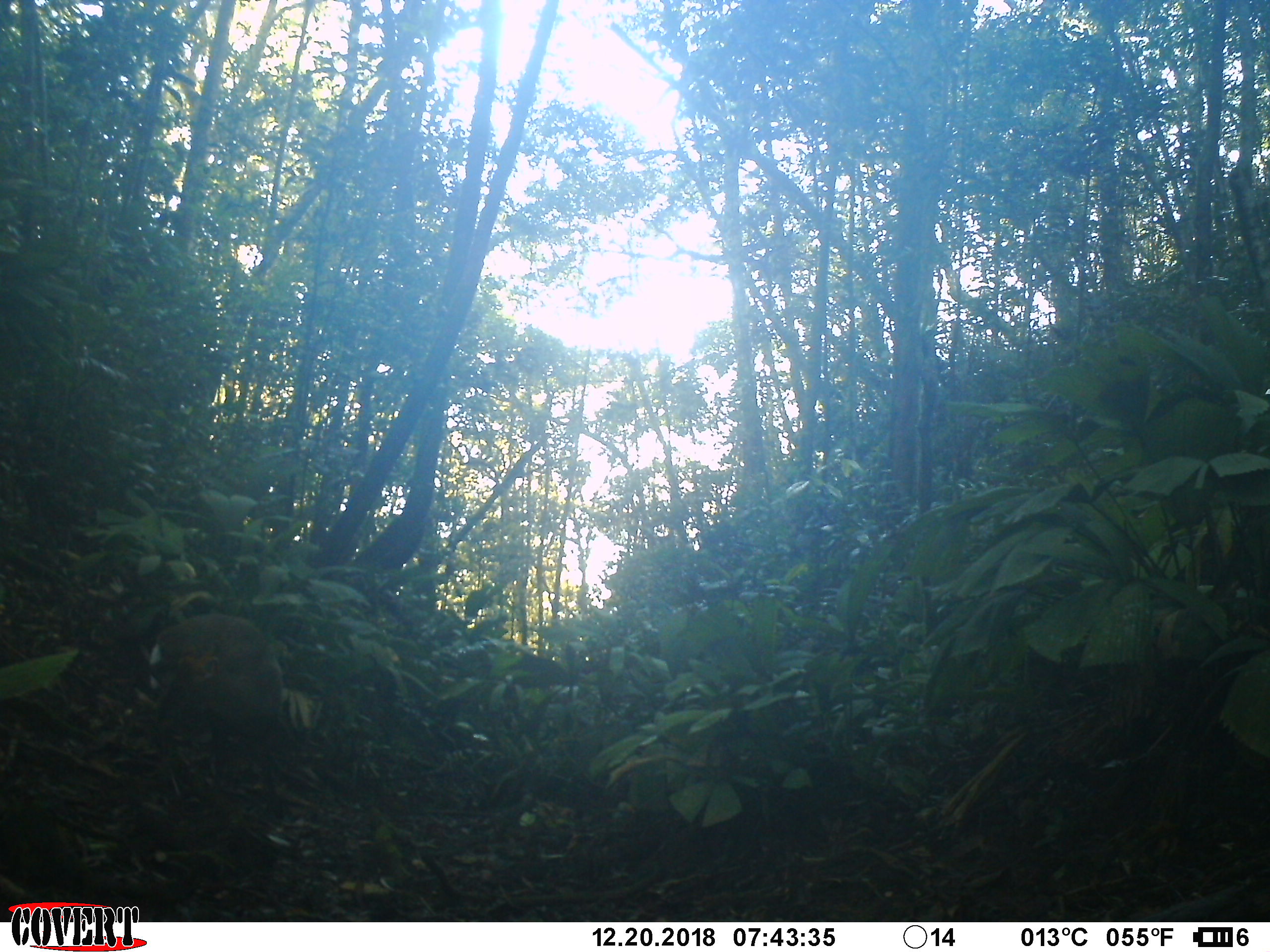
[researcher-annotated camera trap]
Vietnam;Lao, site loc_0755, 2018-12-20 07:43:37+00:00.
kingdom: Animalia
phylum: Chordata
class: Mammalia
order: Artiodactyla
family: Cervidae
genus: Muntiacus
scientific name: Muntiacus rooseveltorum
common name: roosevelt's muntjac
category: roosevelts muntjac group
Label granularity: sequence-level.